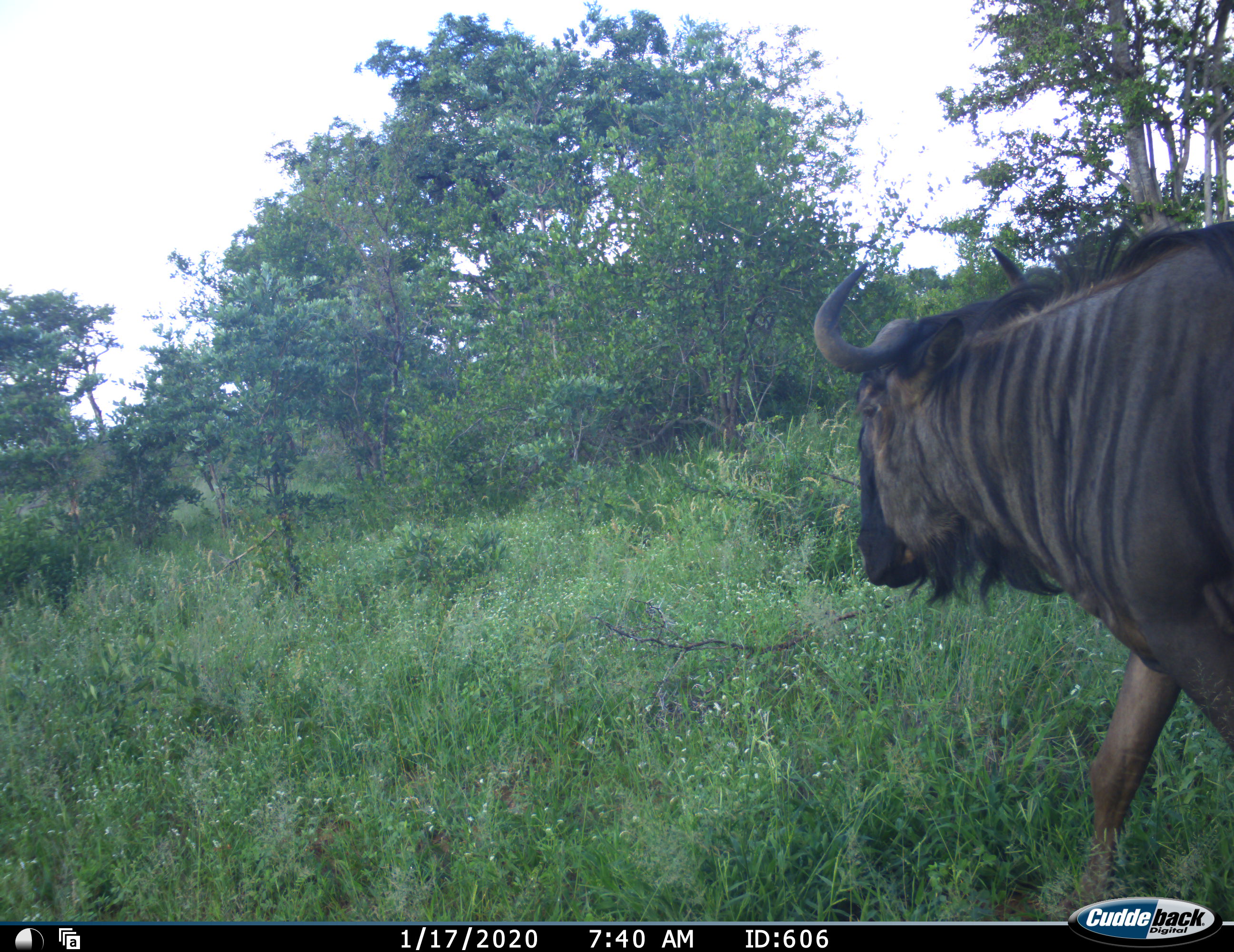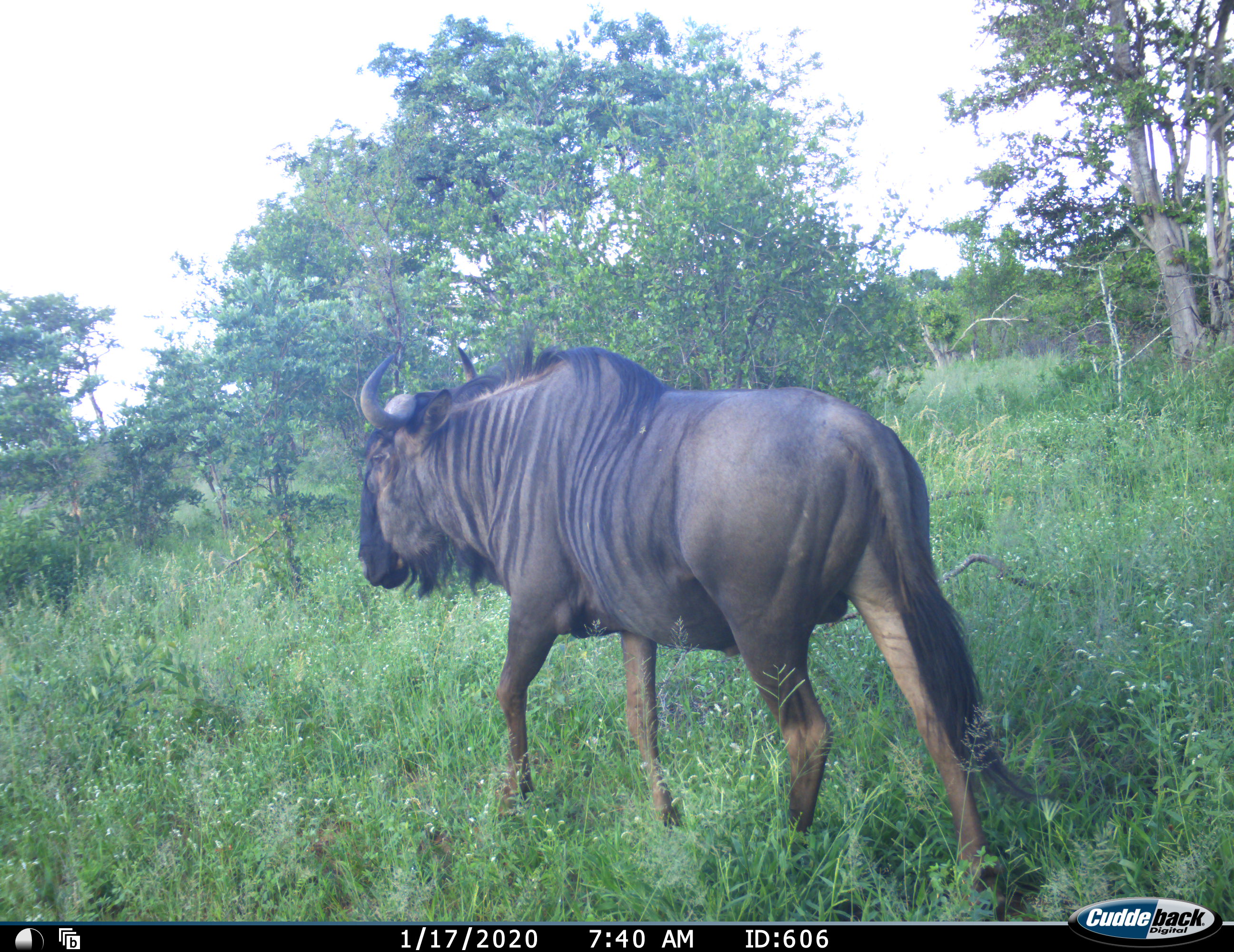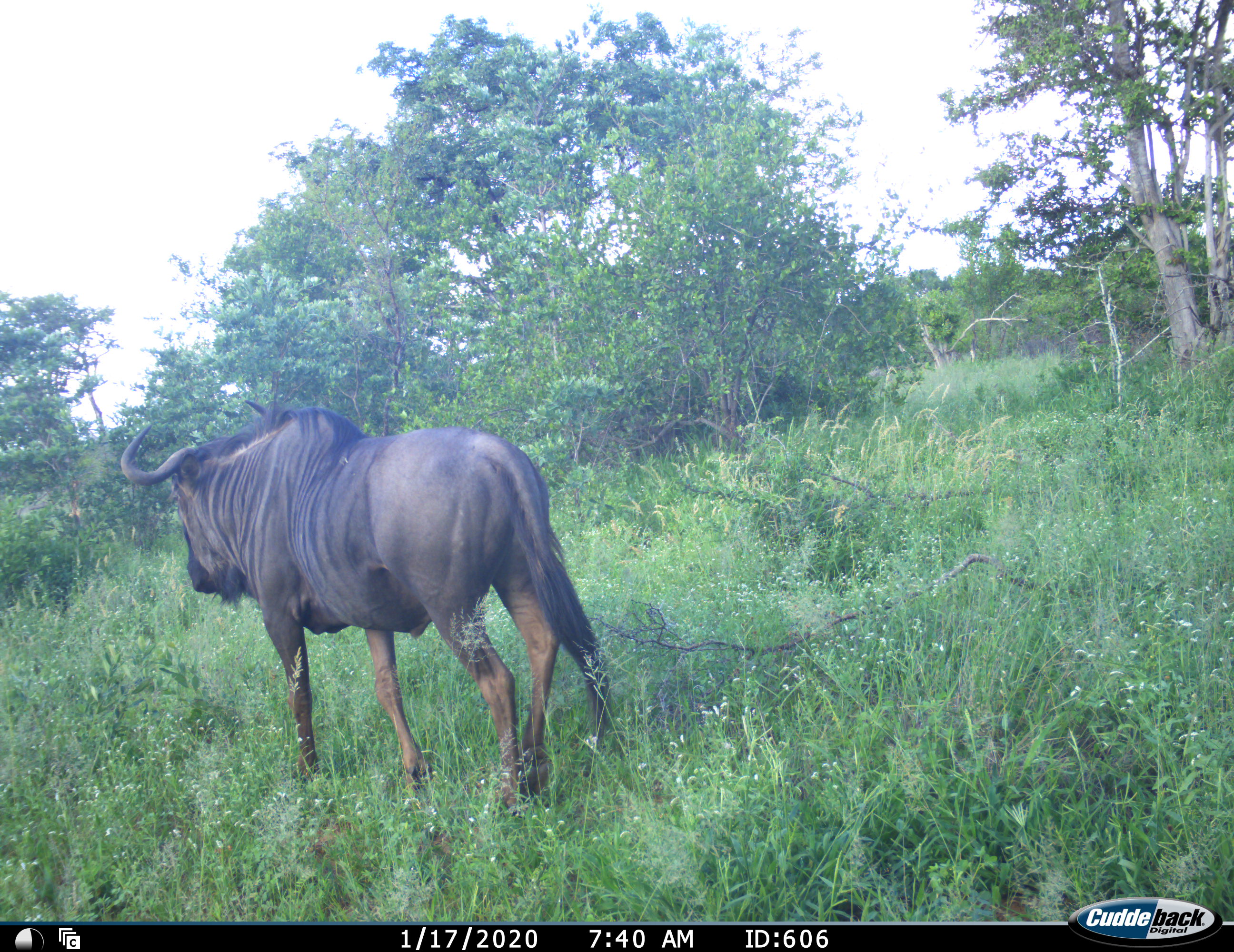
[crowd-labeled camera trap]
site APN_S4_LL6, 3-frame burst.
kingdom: Animalia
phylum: Chordata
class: Mammalia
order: Artiodactyla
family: Bovidae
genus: Connochaetes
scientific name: Connochaetes taurinus taurinus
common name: blue wildebeest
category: wildebeestblue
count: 1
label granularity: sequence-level